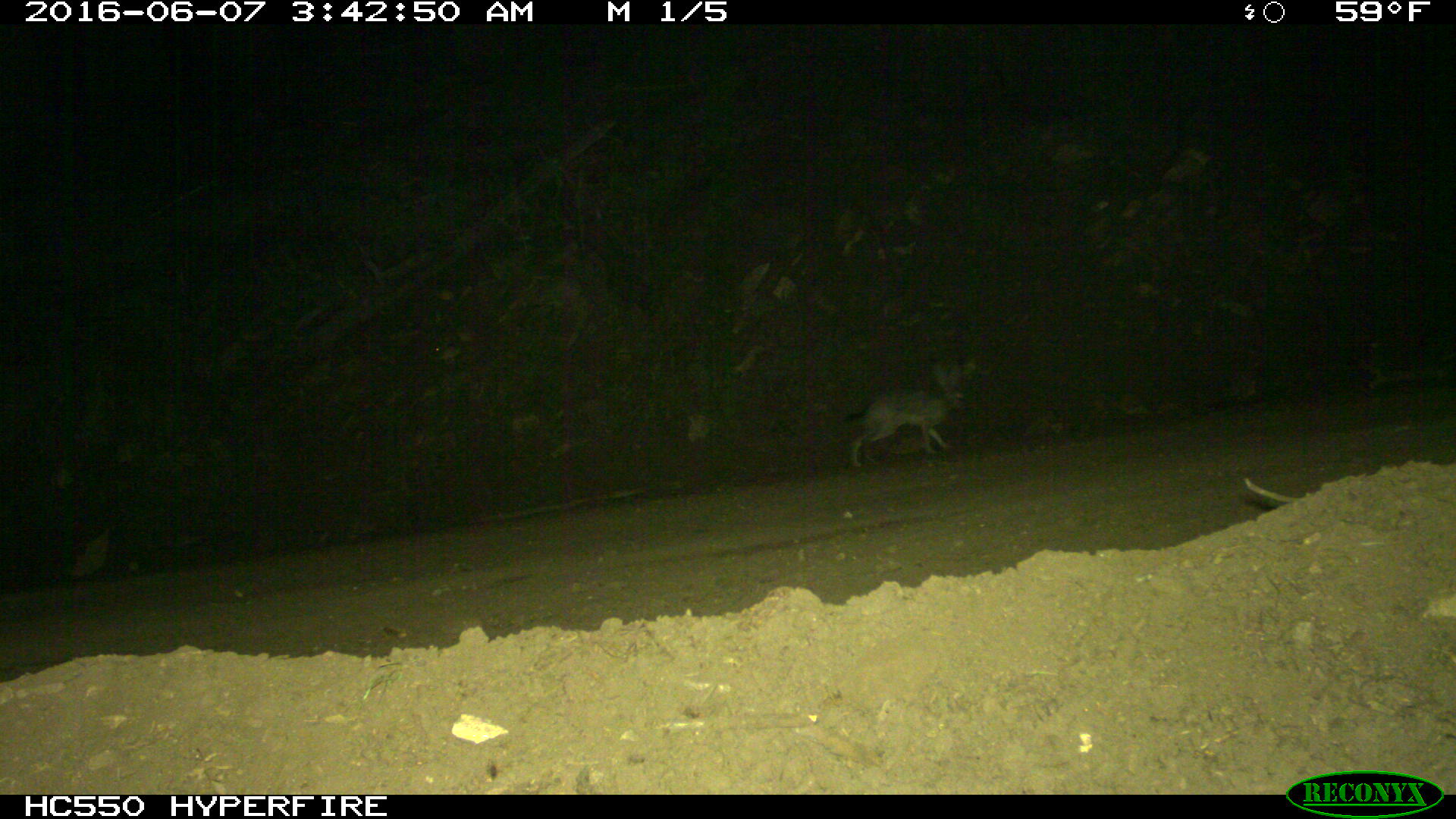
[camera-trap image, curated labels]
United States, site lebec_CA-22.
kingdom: Animalia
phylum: Chordata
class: Mammalia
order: Lagomorpha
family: Leporidae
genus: Lepus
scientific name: Lepus californicus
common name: black-tailed jackrabbit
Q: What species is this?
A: Lepus californicus (black-tailed jackrabbit).